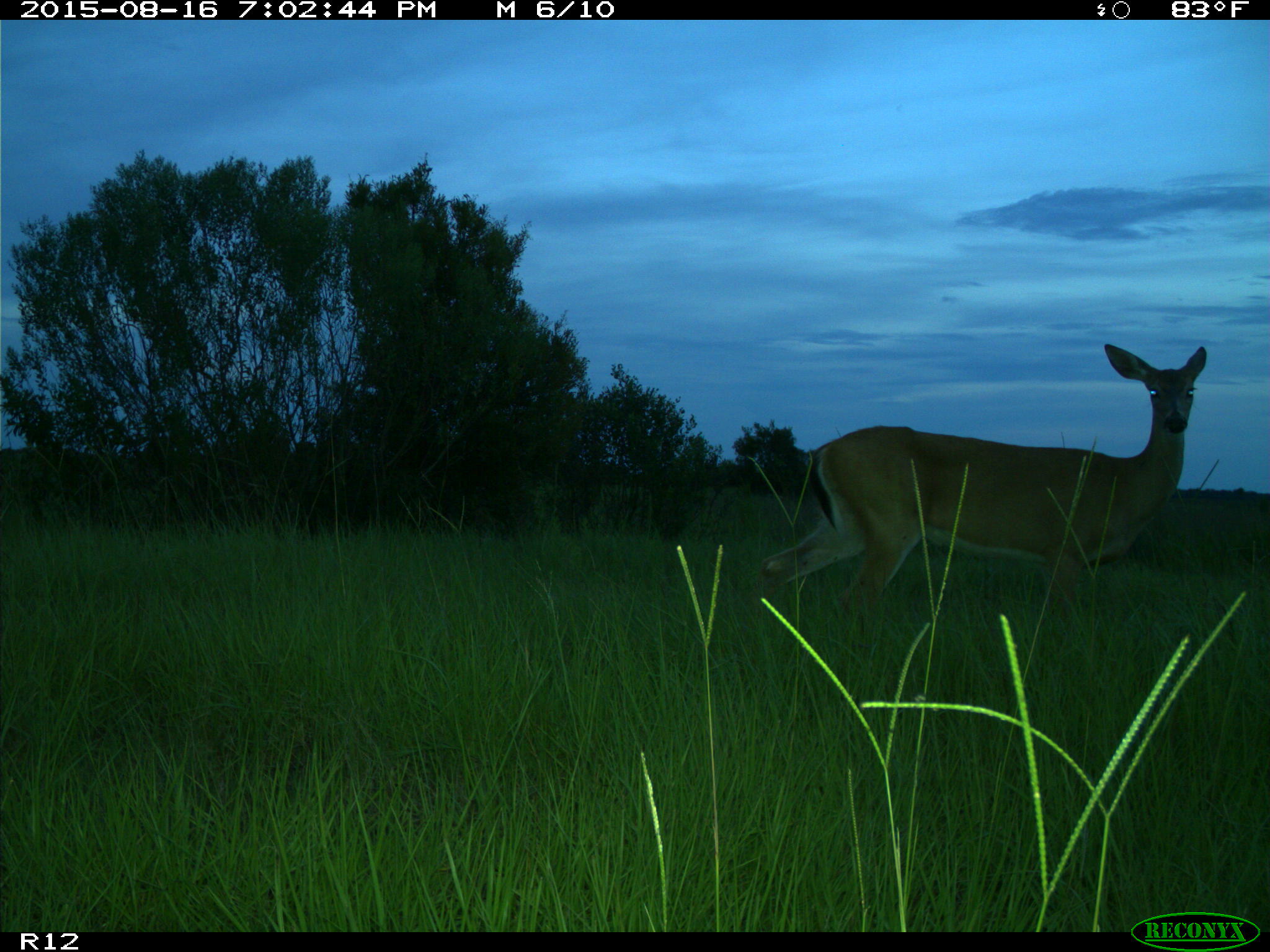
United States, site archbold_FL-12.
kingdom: Animalia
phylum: Chordata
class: Mammalia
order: Artiodactyla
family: Cervidae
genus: Odocoileus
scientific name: Odocoileus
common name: deer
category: unidentified deer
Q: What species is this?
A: Unidentified deer (deer) (Odocoileus).